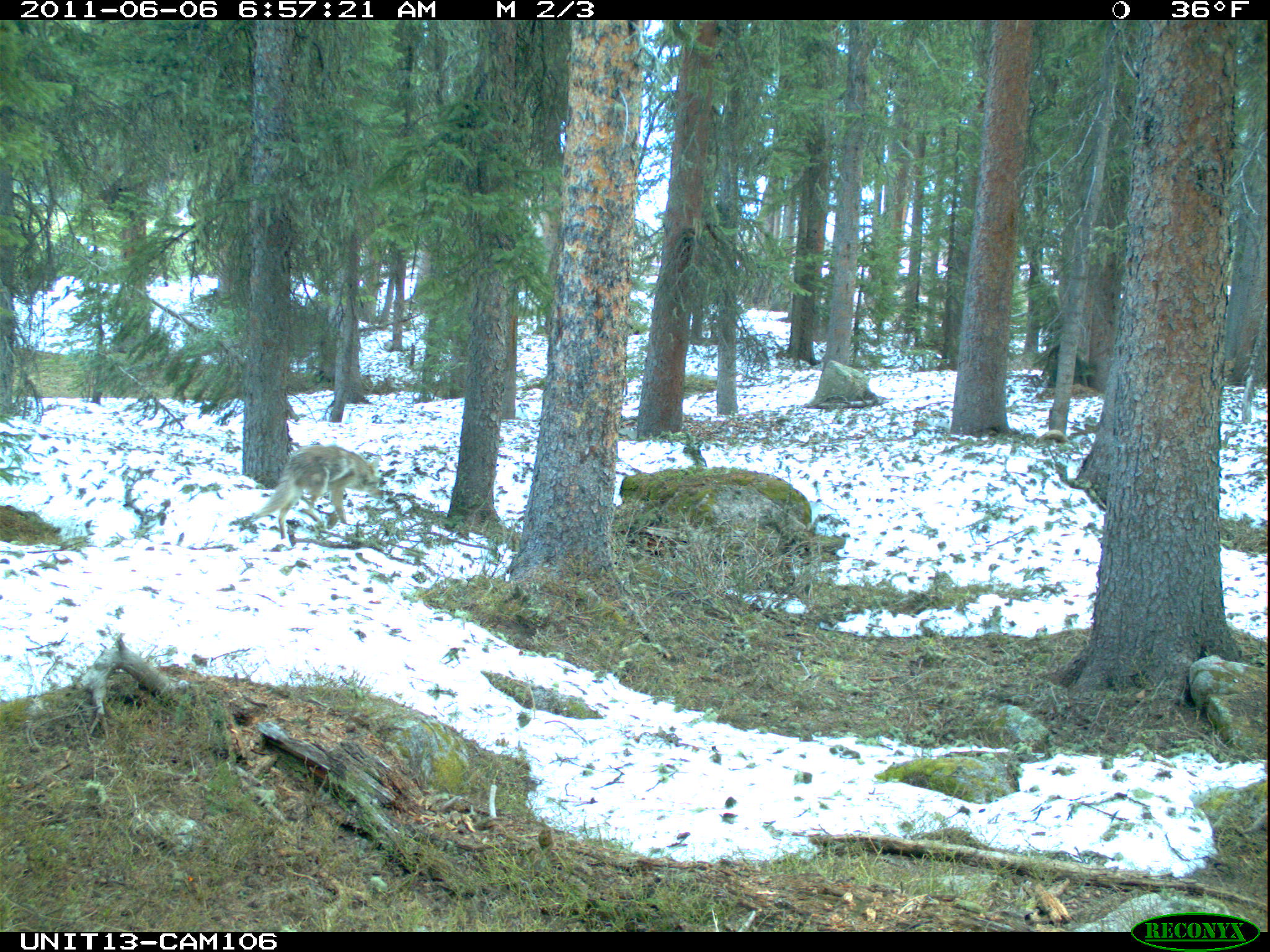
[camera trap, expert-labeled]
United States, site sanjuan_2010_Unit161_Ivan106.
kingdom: Animalia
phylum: Chordata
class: Mammalia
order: Carnivora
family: Canidae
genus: Canis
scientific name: Canis latrans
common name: coyote